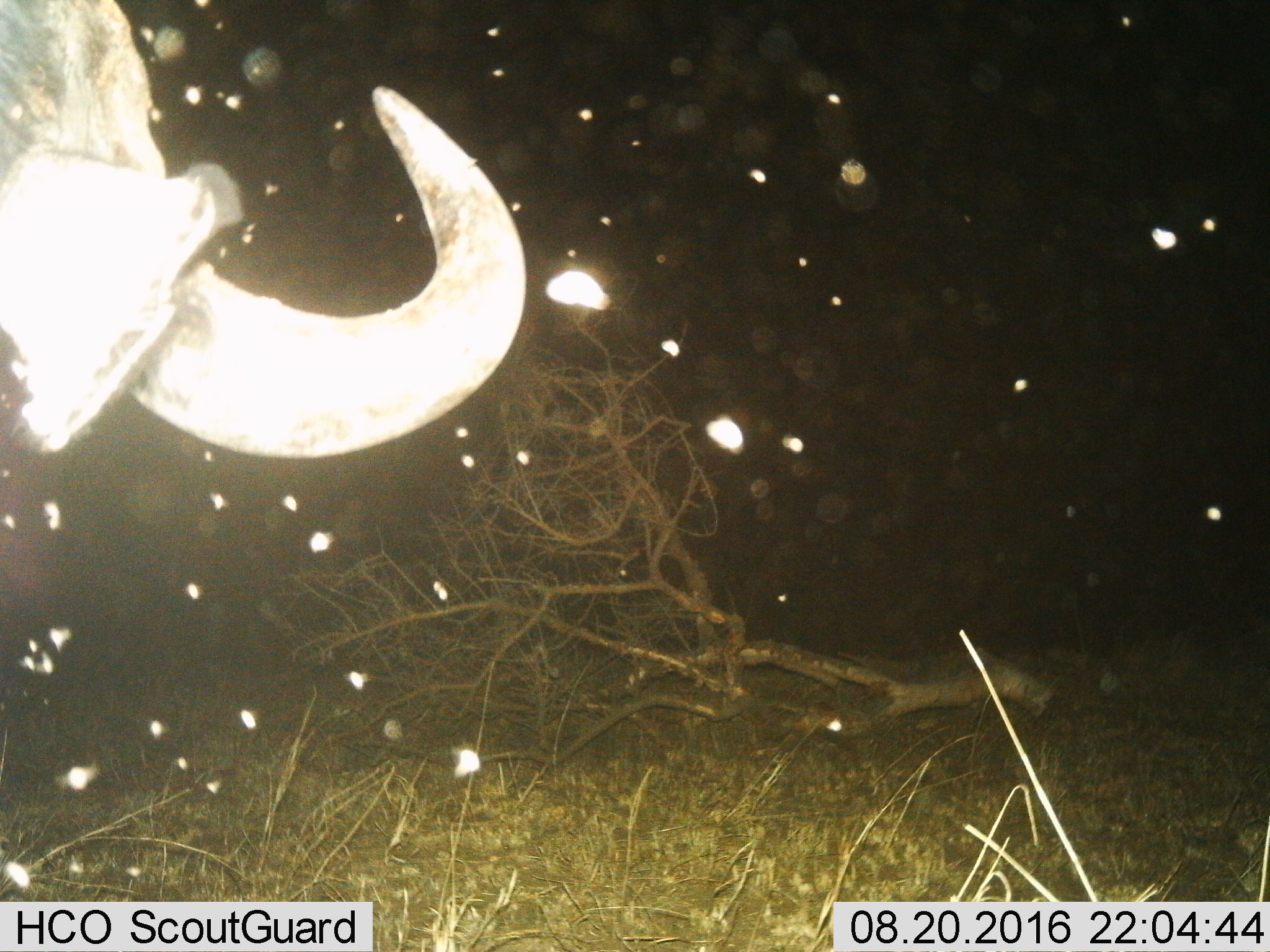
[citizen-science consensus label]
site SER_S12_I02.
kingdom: Animalia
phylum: Chordata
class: Mammalia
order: Artiodactyla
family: Bovidae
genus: Syncerus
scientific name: Syncerus caffer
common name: african buffalo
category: buffalo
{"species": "buffalo (african buffalo) (Syncerus caffer)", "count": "1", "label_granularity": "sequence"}